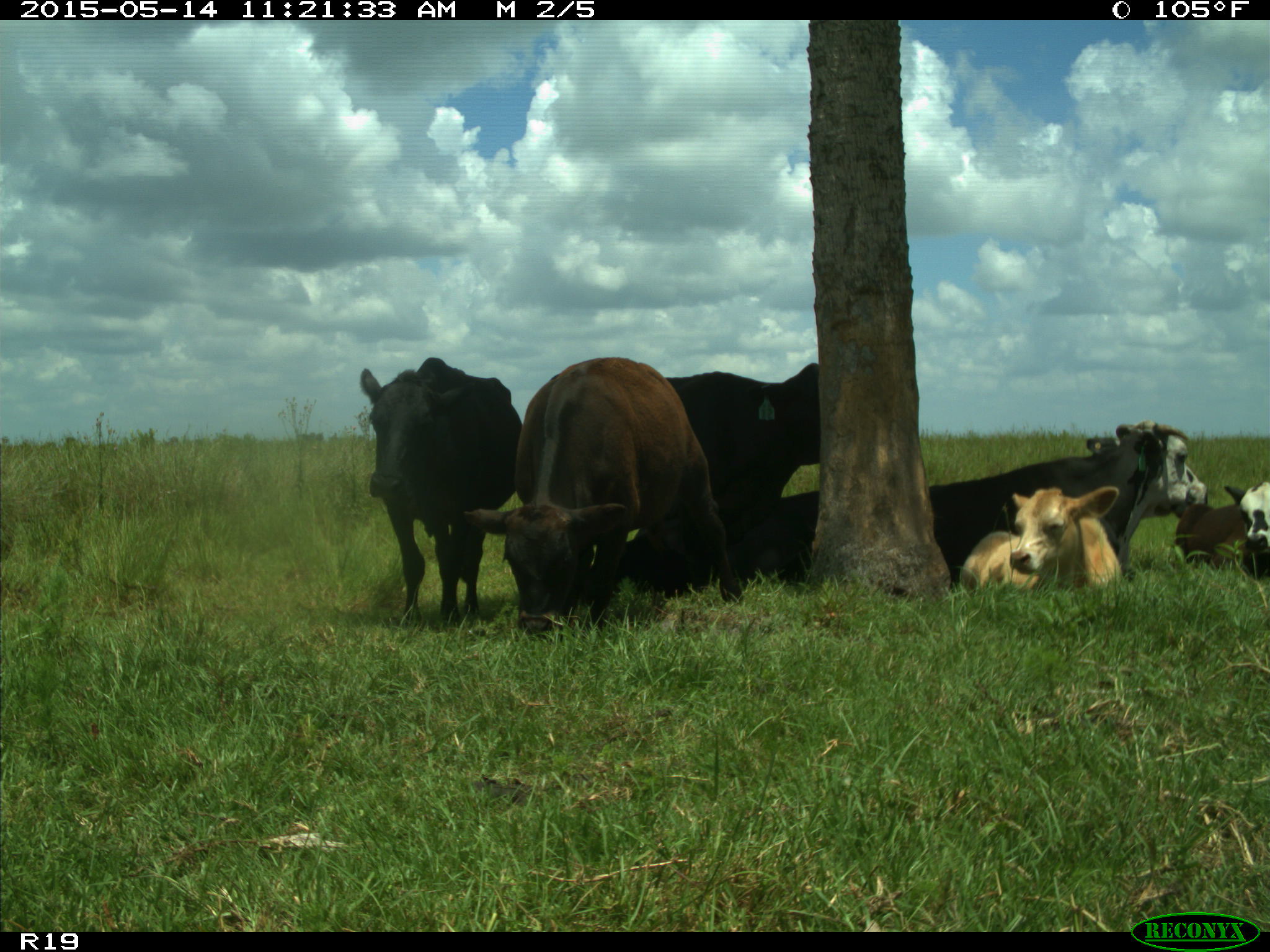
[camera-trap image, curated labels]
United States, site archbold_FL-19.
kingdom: Animalia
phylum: Chordata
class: Mammalia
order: Artiodactyla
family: Bovidae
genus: Bos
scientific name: Bos taurus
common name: domestic cow